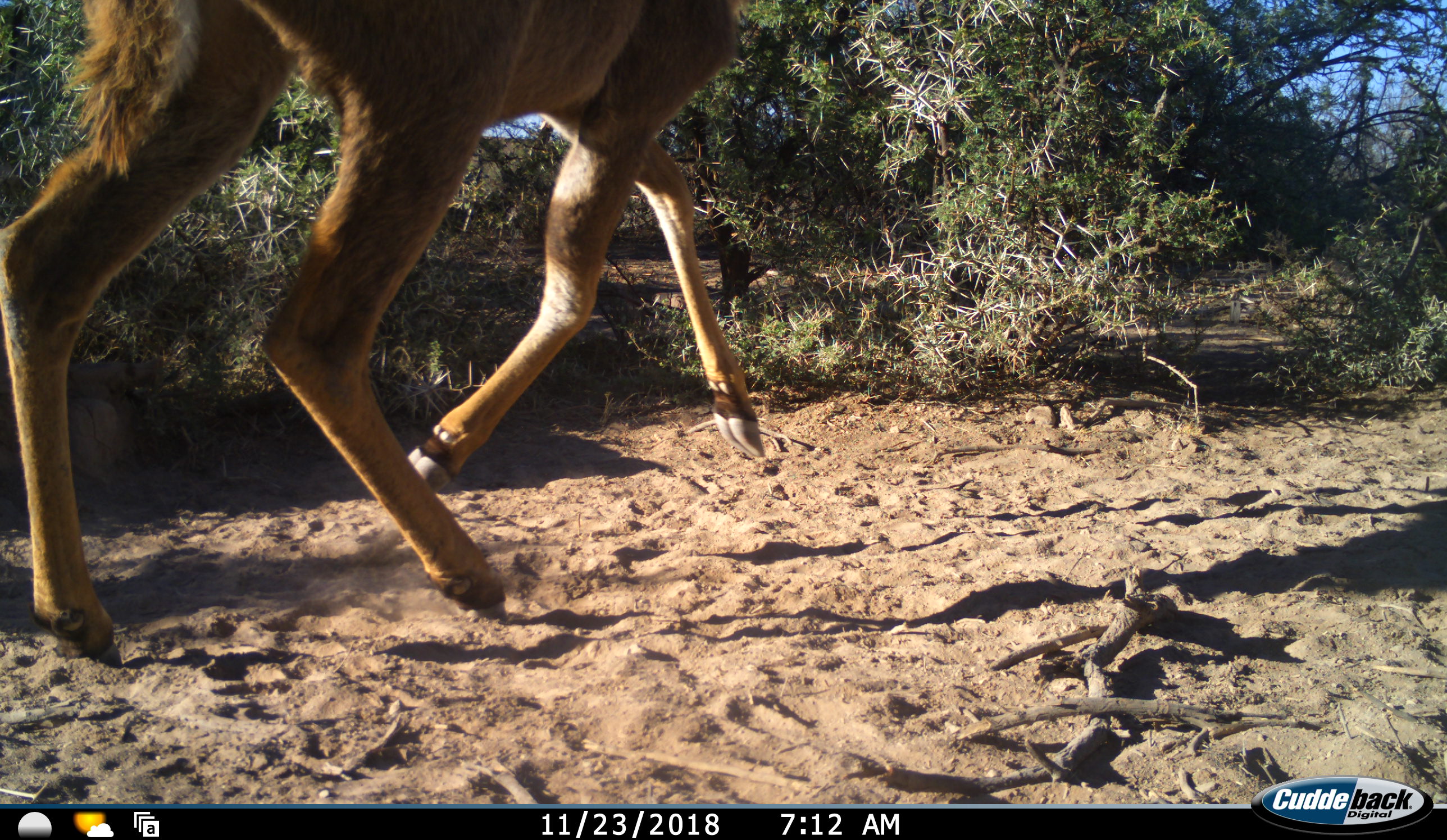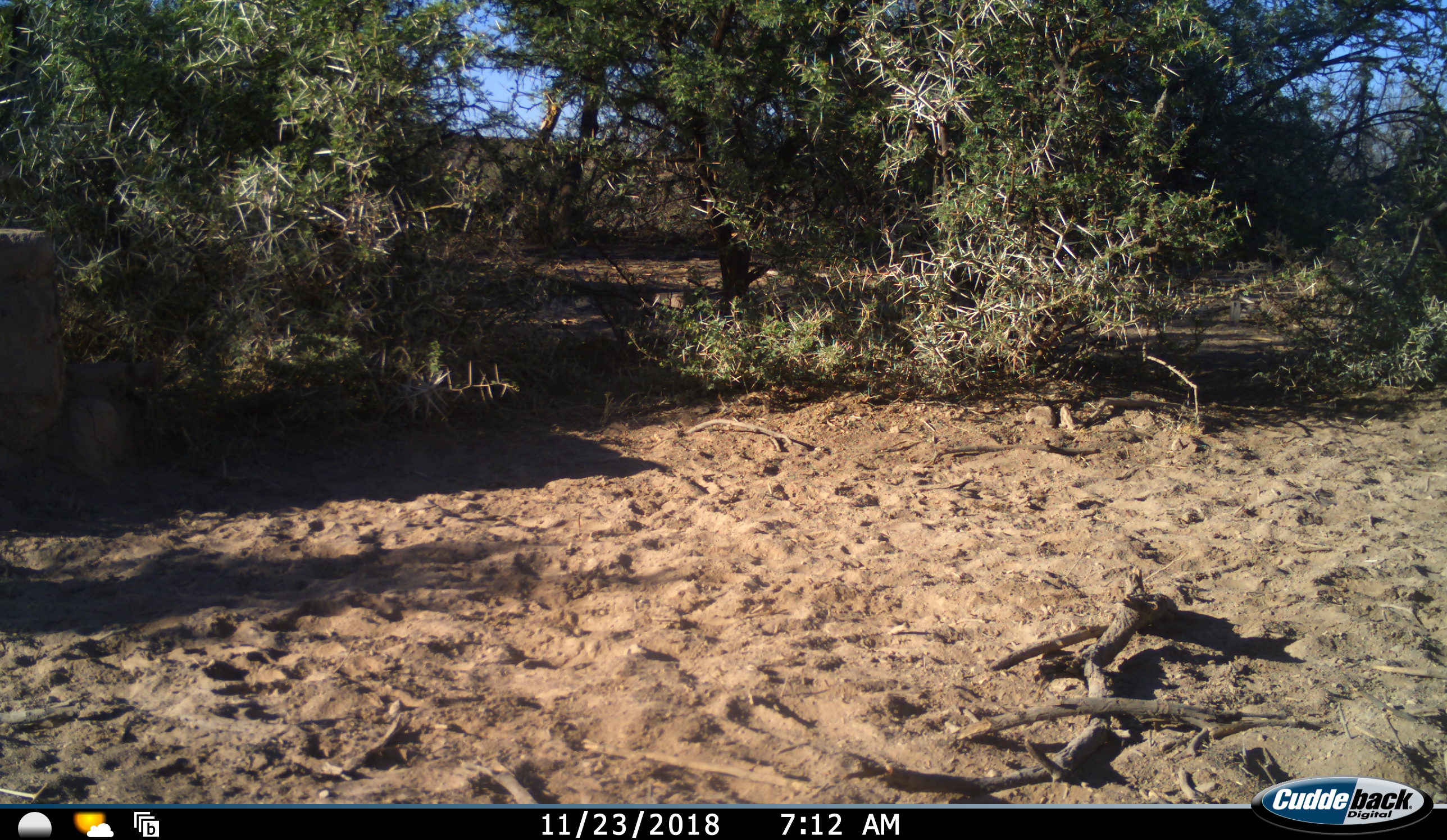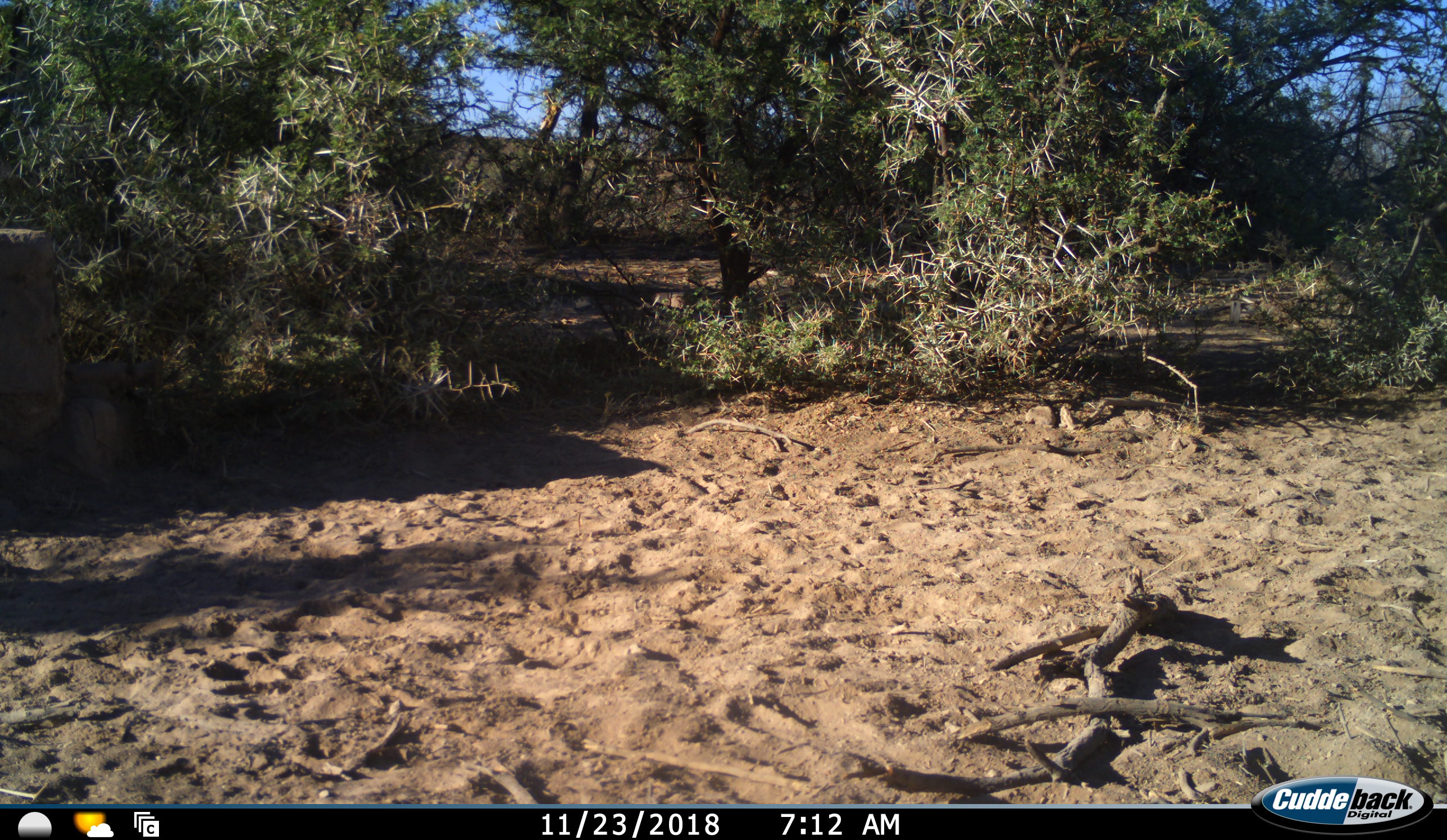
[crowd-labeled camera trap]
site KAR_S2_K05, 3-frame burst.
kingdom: Animalia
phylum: Chordata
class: Mammalia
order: Artiodactyla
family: Bovidae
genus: Tragelaphus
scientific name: Tragelaphus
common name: kudu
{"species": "kudu (Tragelaphus)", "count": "1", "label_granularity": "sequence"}